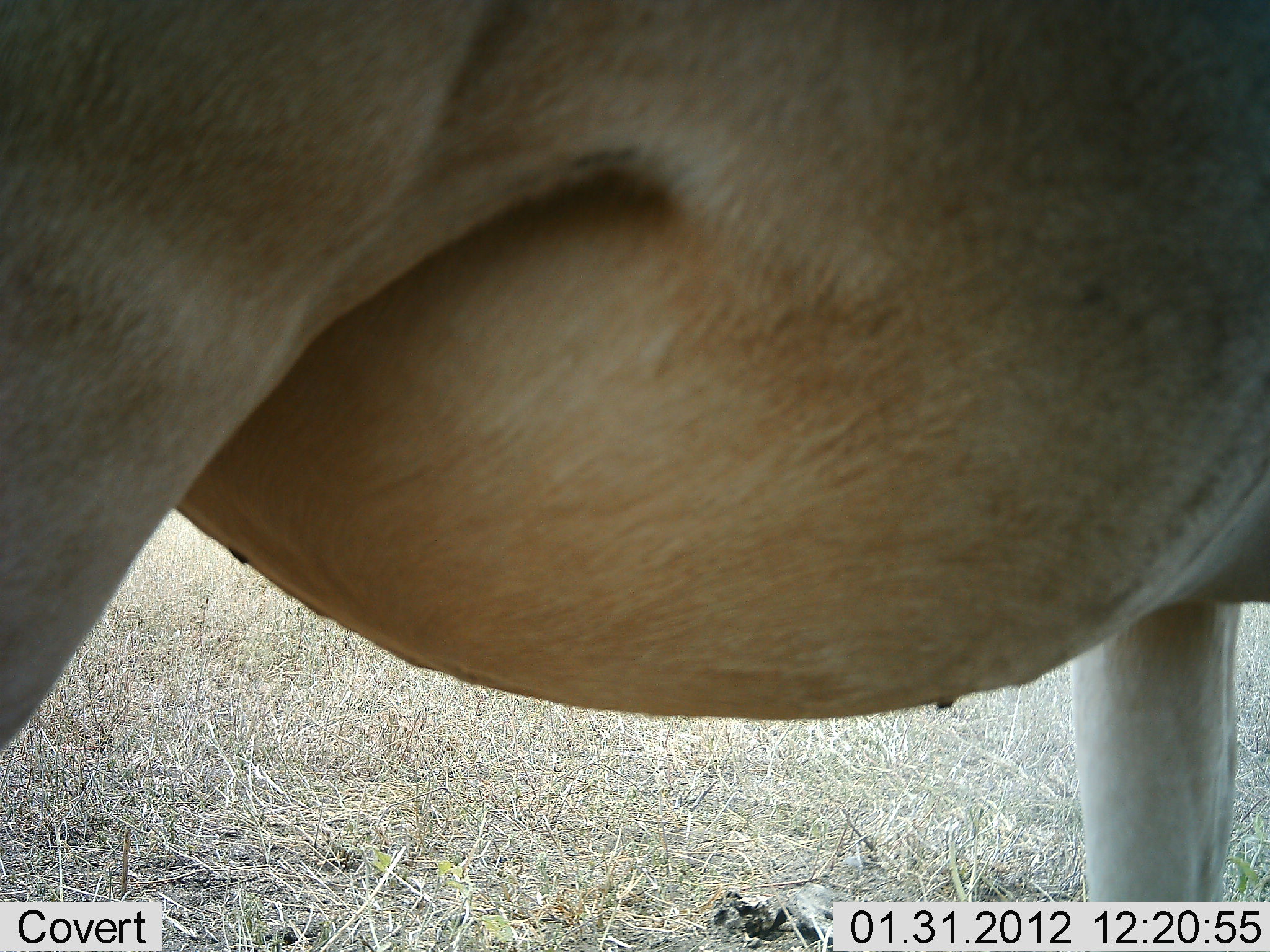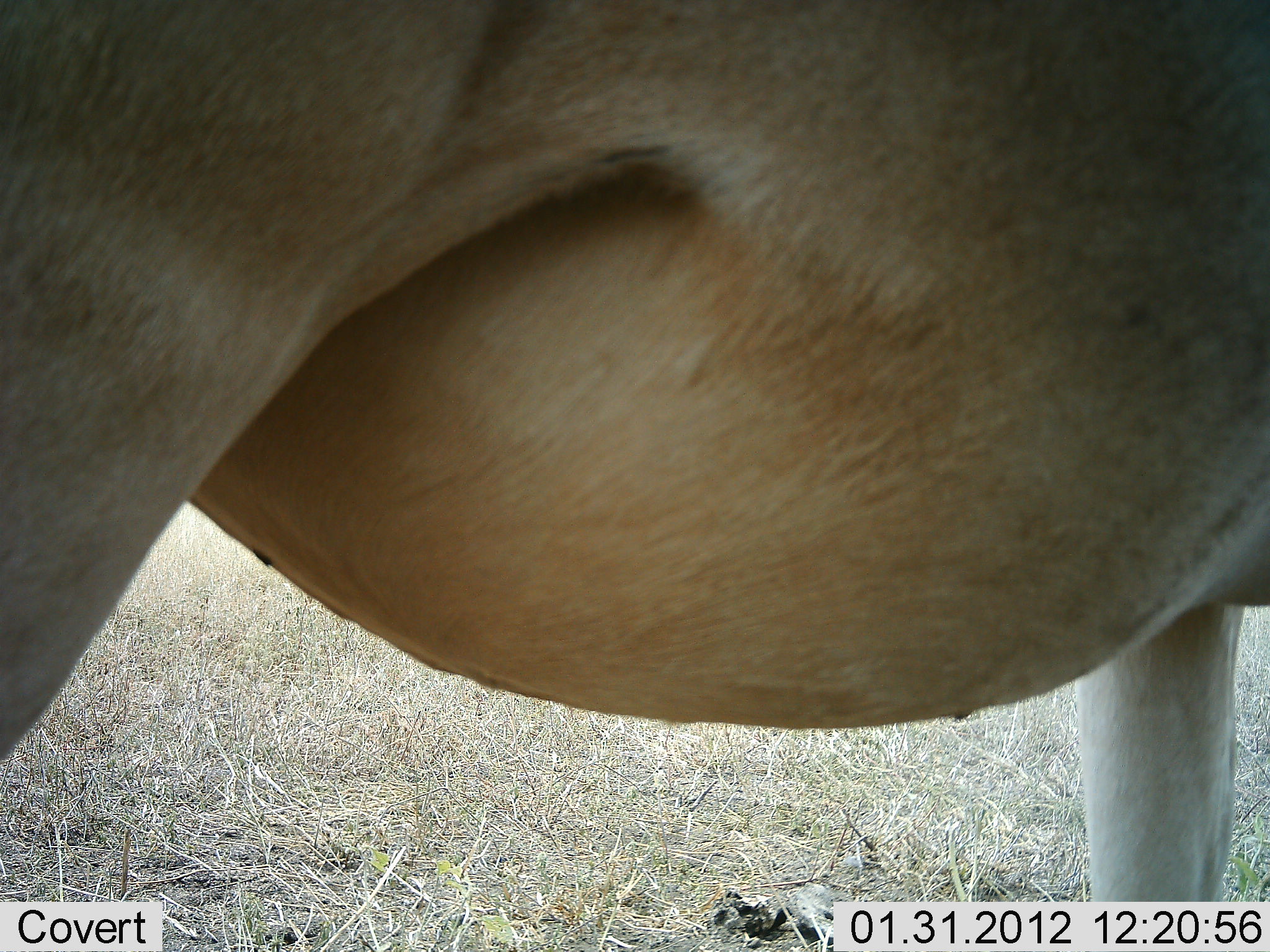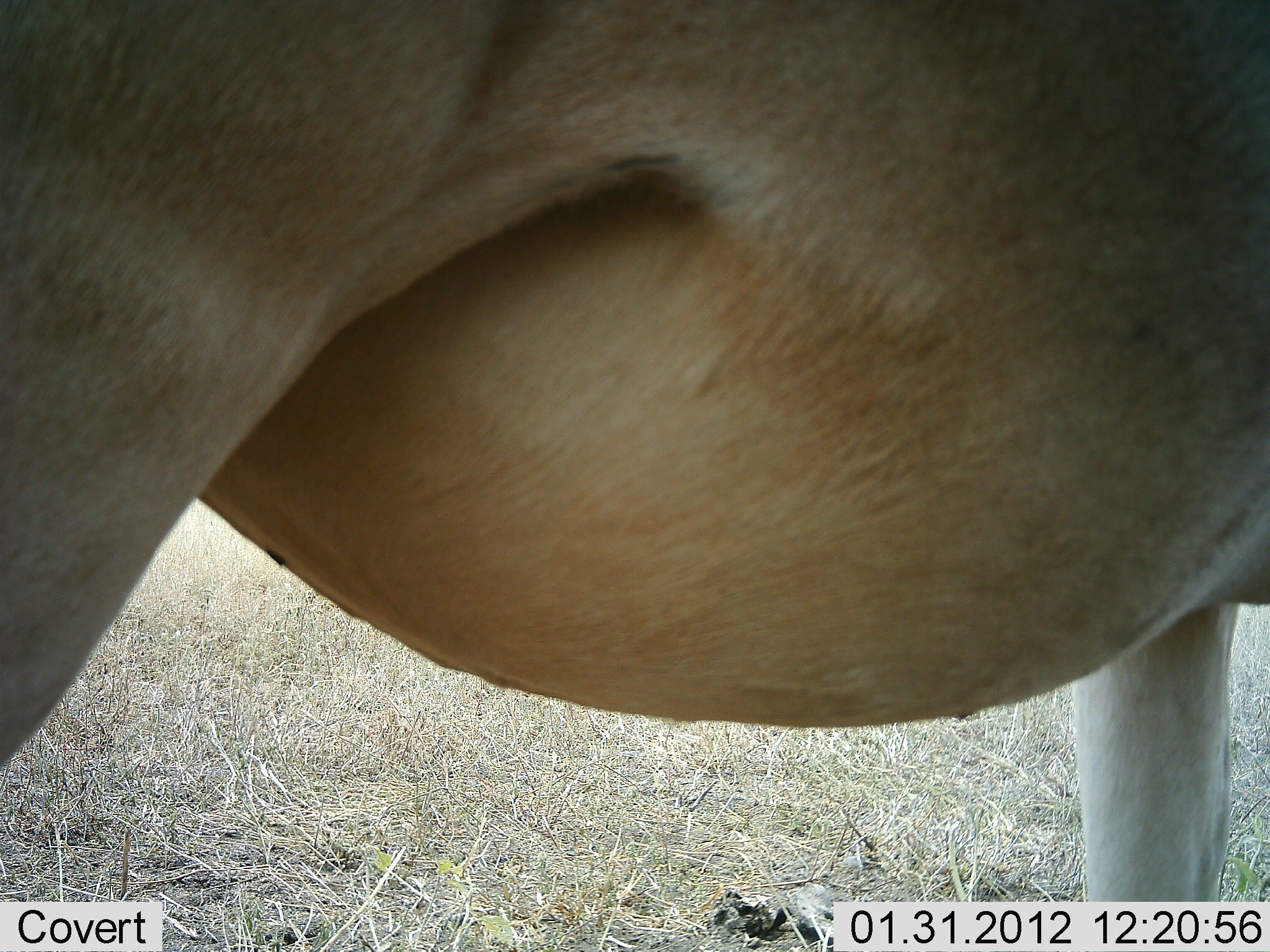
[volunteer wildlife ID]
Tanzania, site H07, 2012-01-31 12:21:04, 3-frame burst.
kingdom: Animalia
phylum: Chordata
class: Mammalia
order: Artiodactyla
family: Bovidae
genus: Alcelaphus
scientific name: Alcelaphus buselaphus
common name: hartebeest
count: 1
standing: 100%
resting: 0%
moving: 0%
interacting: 0%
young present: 0%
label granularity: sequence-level